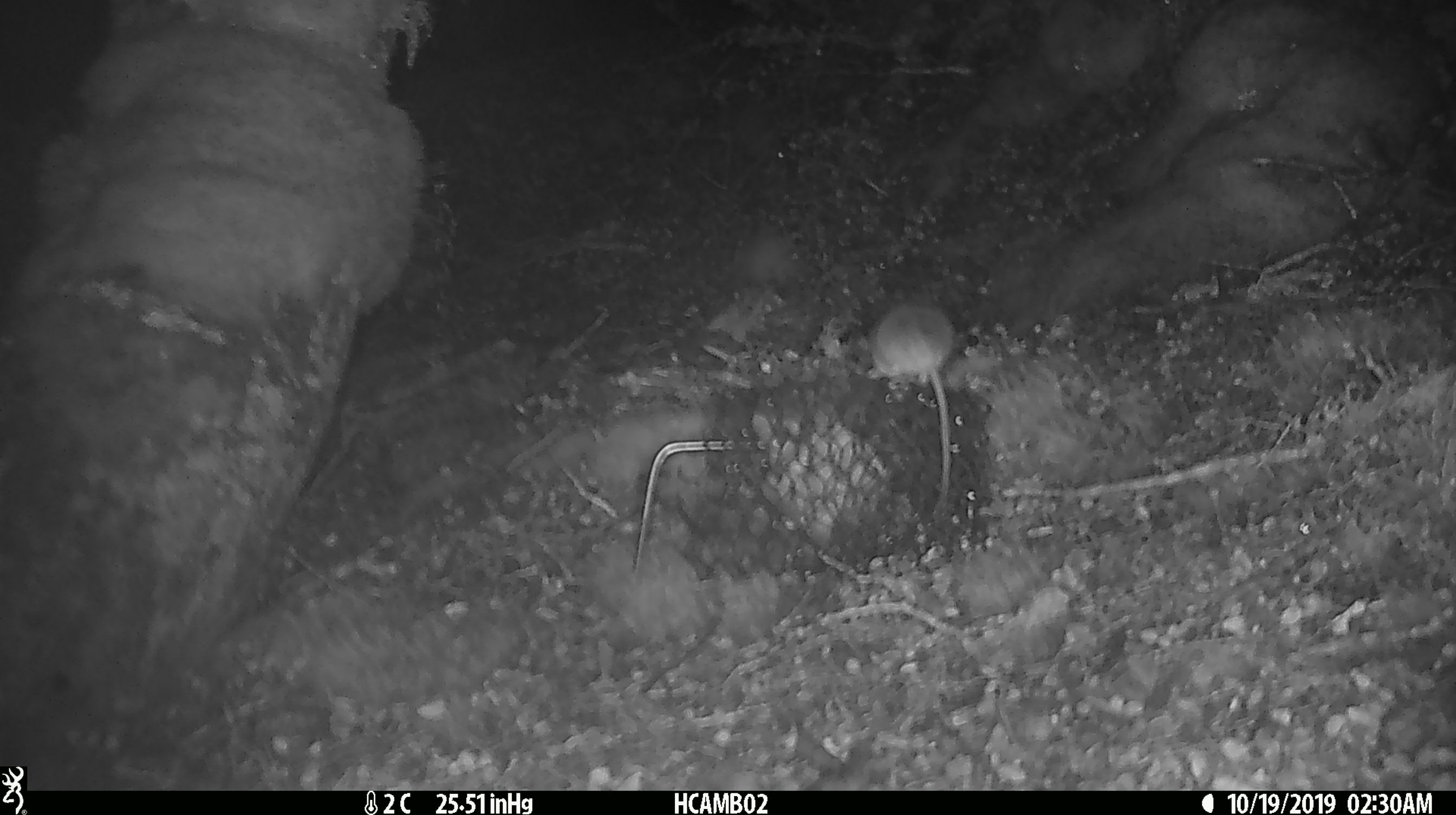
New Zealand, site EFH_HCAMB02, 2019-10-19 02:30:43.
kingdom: Animalia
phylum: Chordata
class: Mammalia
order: Rodentia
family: Muridae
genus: Mus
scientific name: Mus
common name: mouse